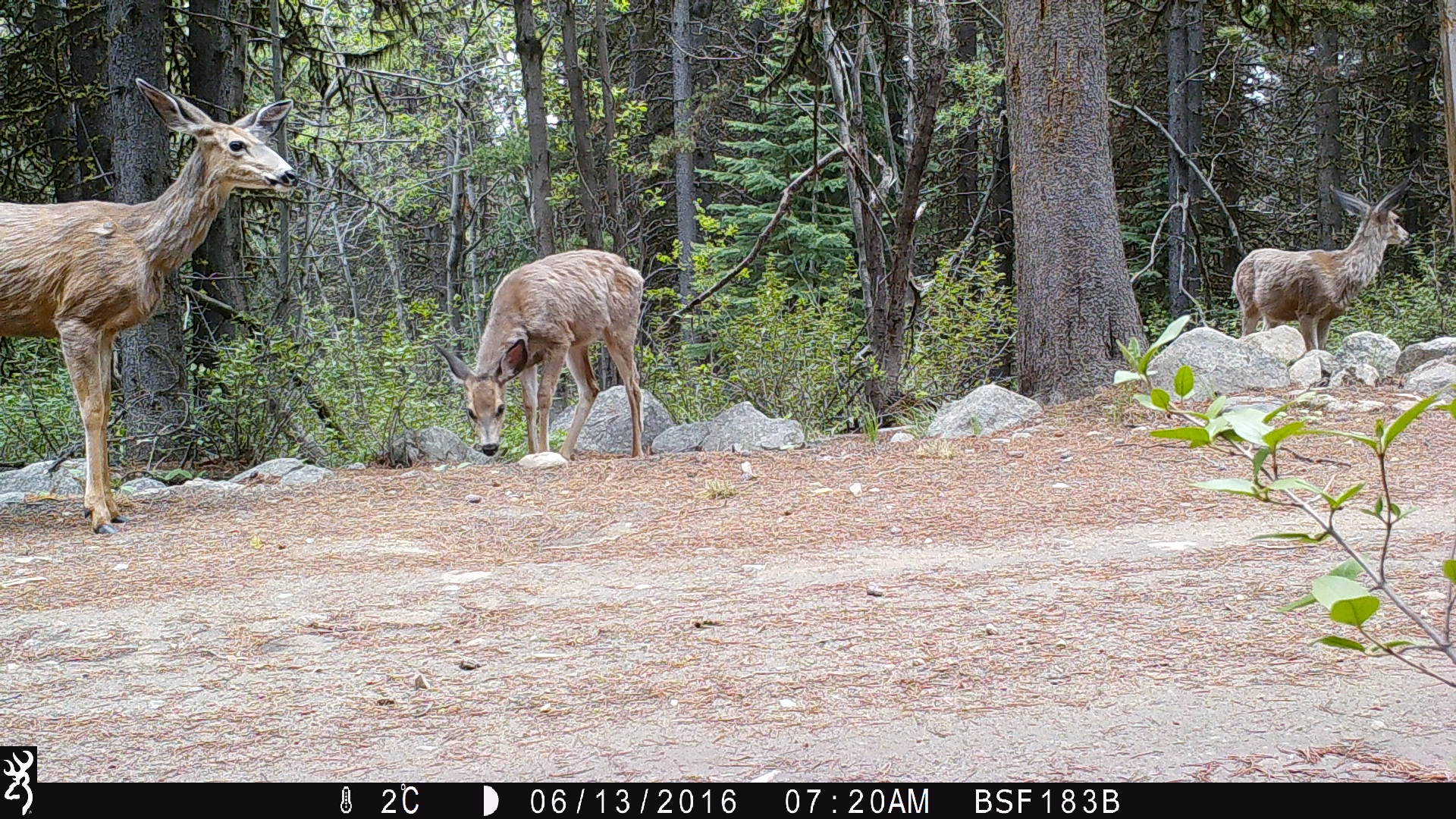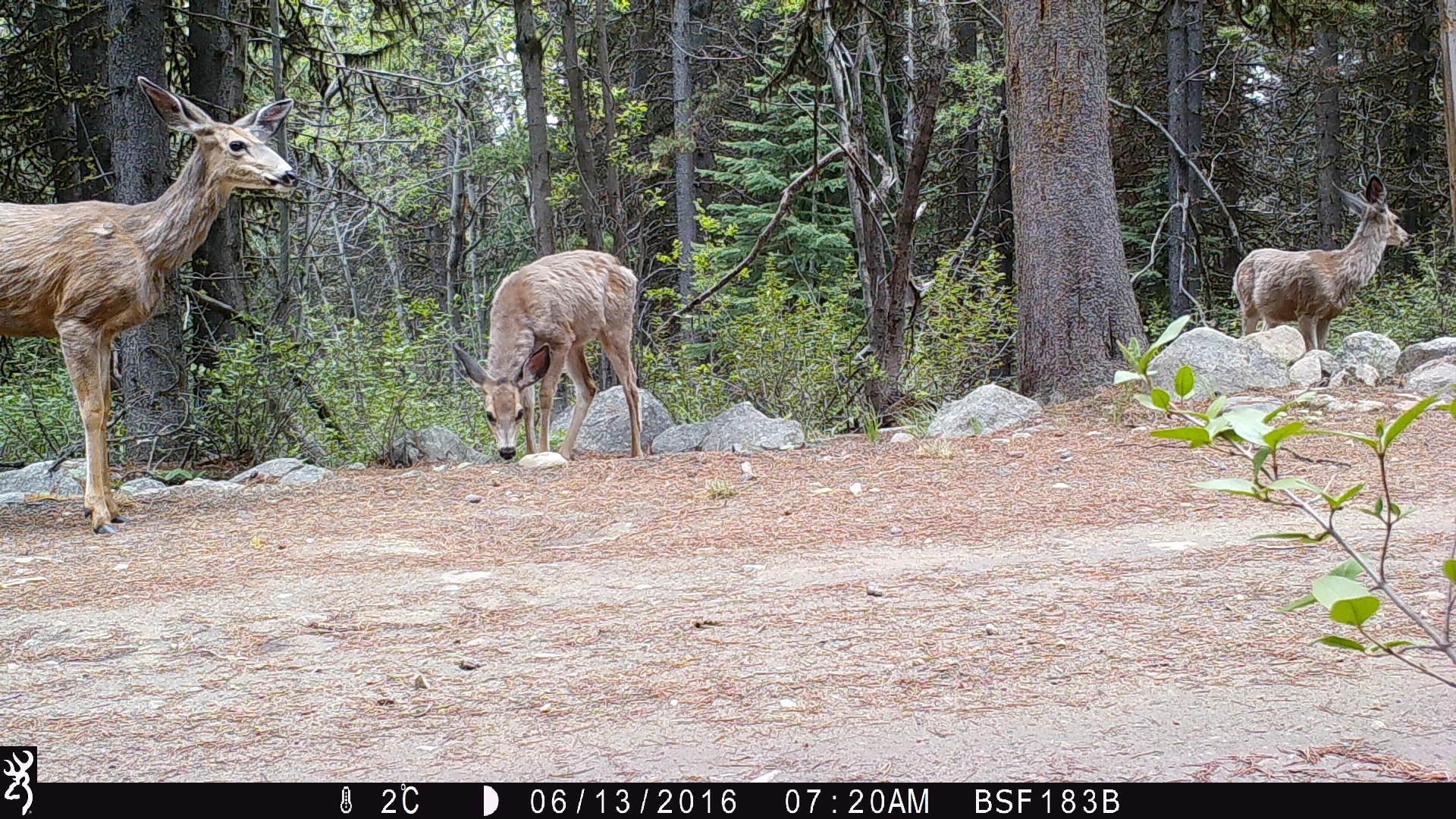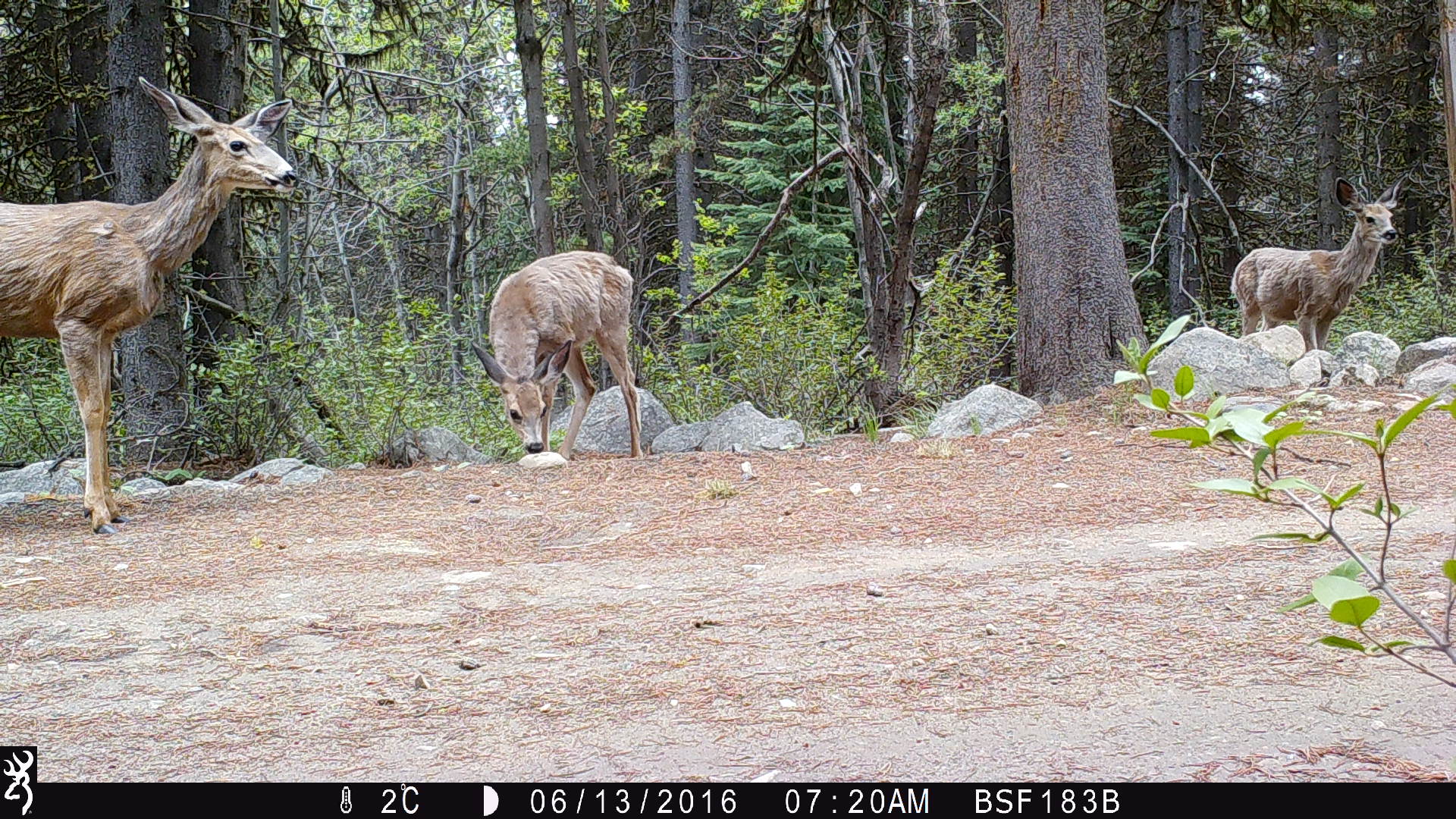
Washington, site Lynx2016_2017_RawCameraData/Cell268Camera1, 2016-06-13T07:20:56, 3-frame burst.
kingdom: Animalia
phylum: Chordata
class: Mammalia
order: Artiodactyla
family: Cervidae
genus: Odocoileus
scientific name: Odocoileus hemionus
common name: mule deer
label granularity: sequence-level